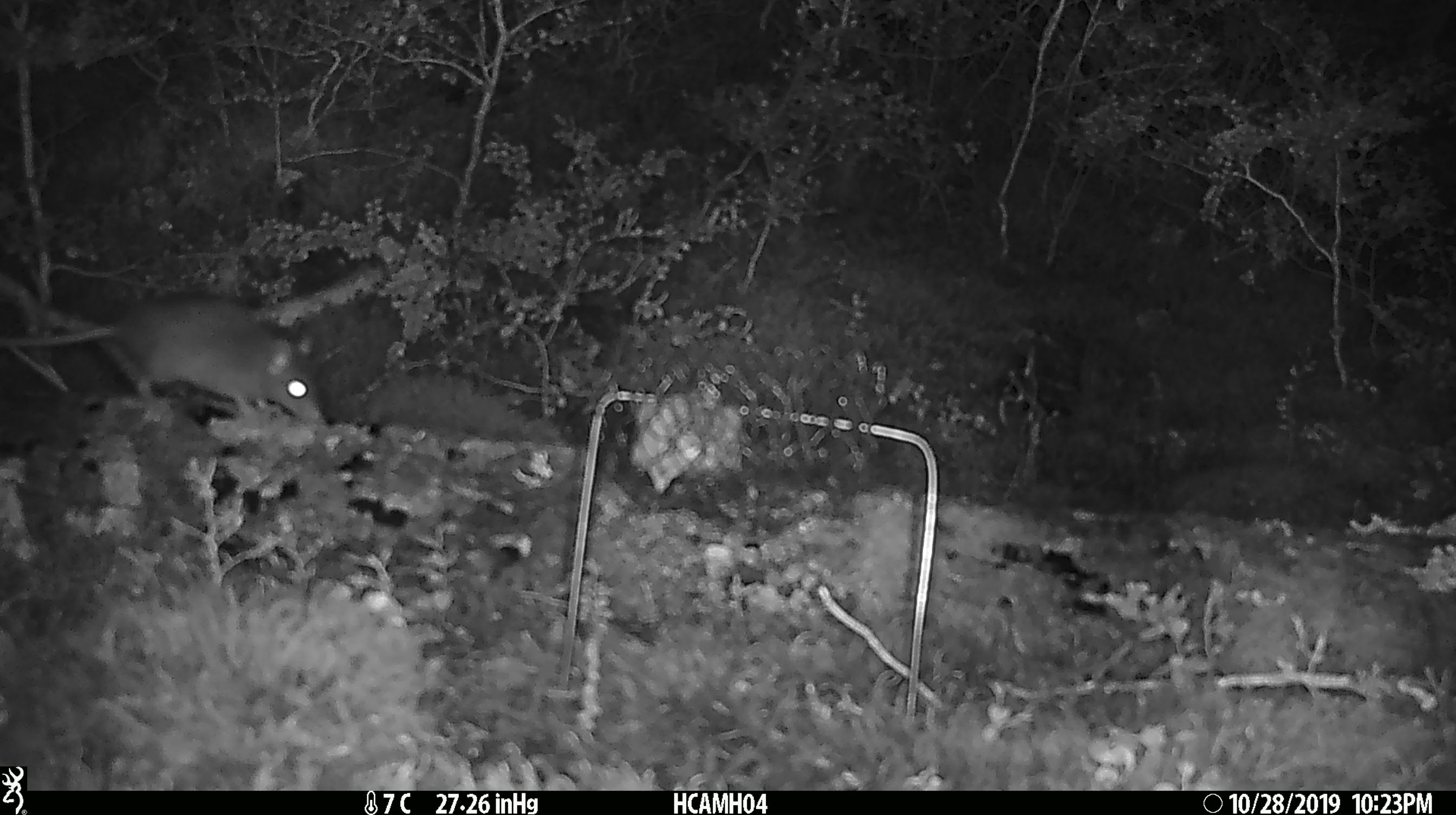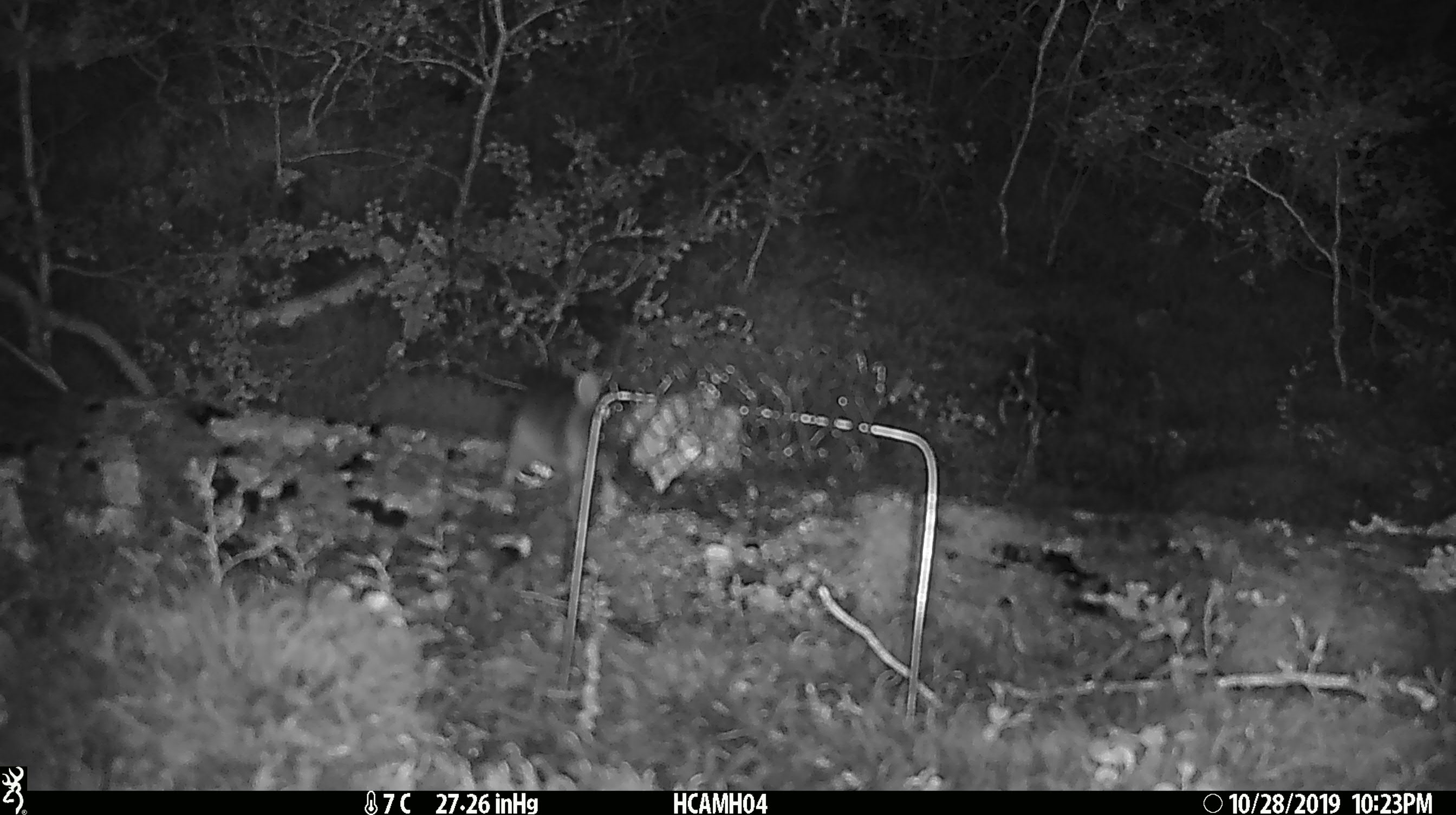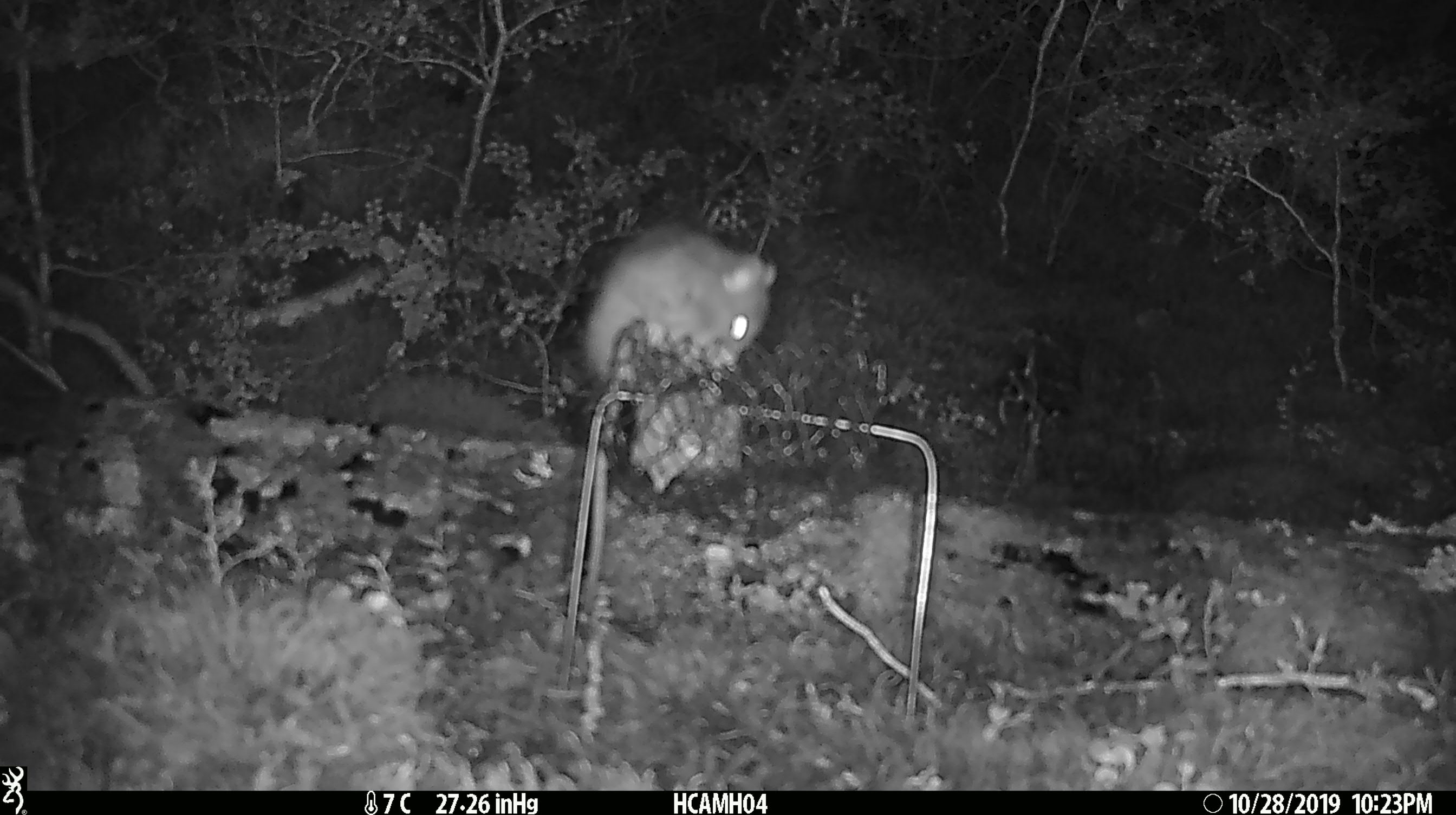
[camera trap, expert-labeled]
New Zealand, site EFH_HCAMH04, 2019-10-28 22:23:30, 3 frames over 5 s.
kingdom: Animalia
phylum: Chordata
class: Mammalia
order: Rodentia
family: Muridae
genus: Rattus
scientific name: Rattus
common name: rat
Rat (Rattus).